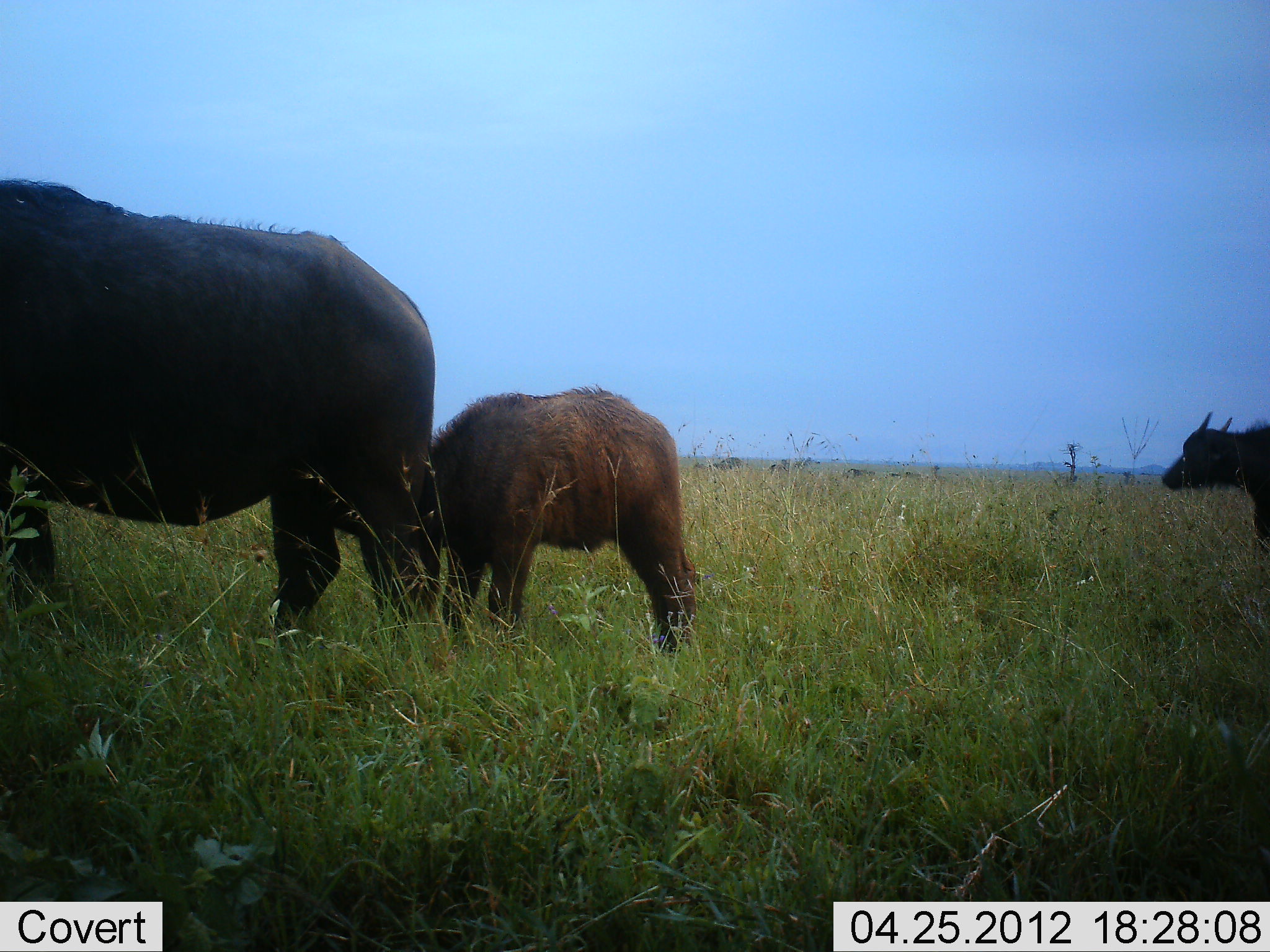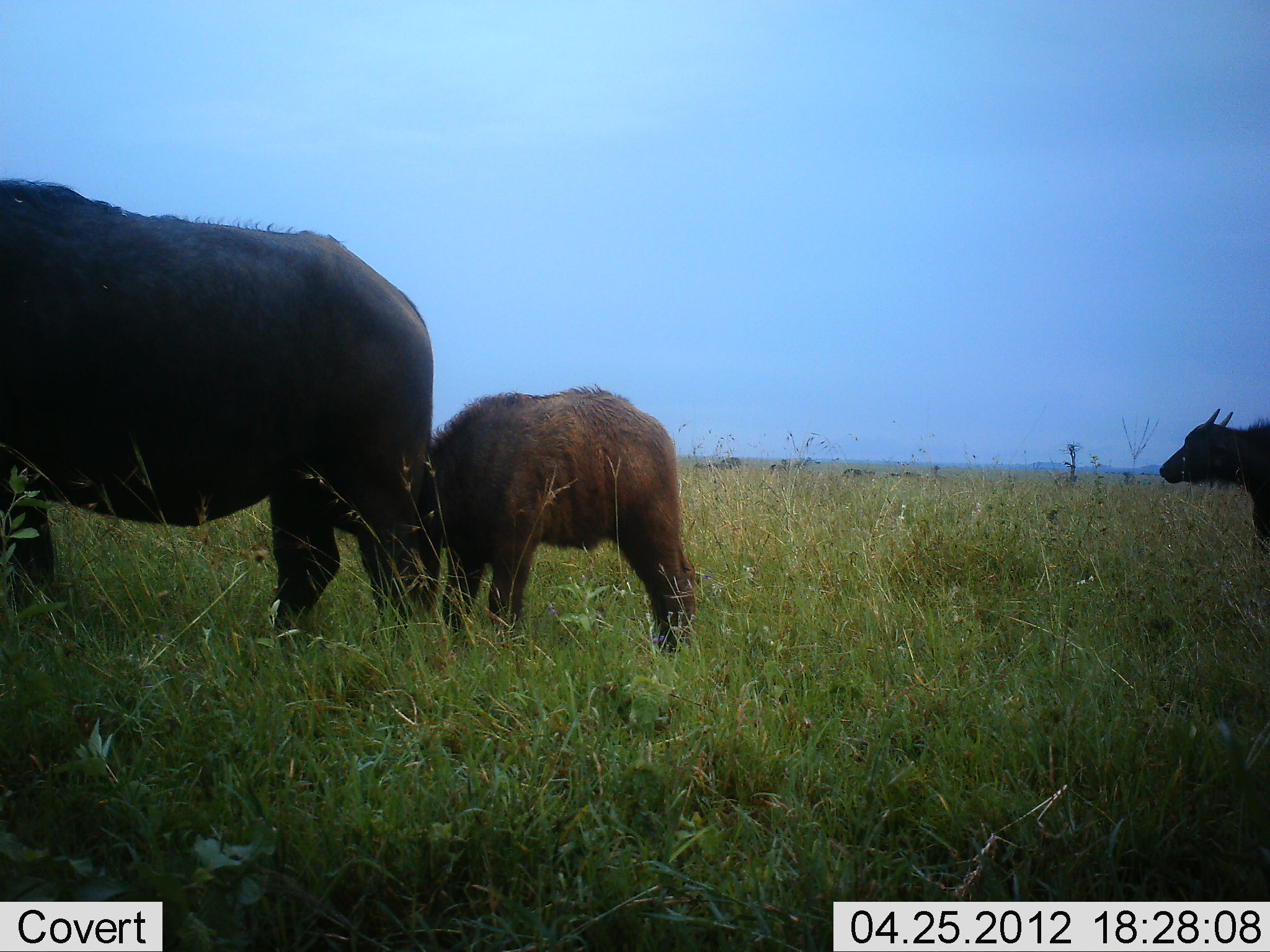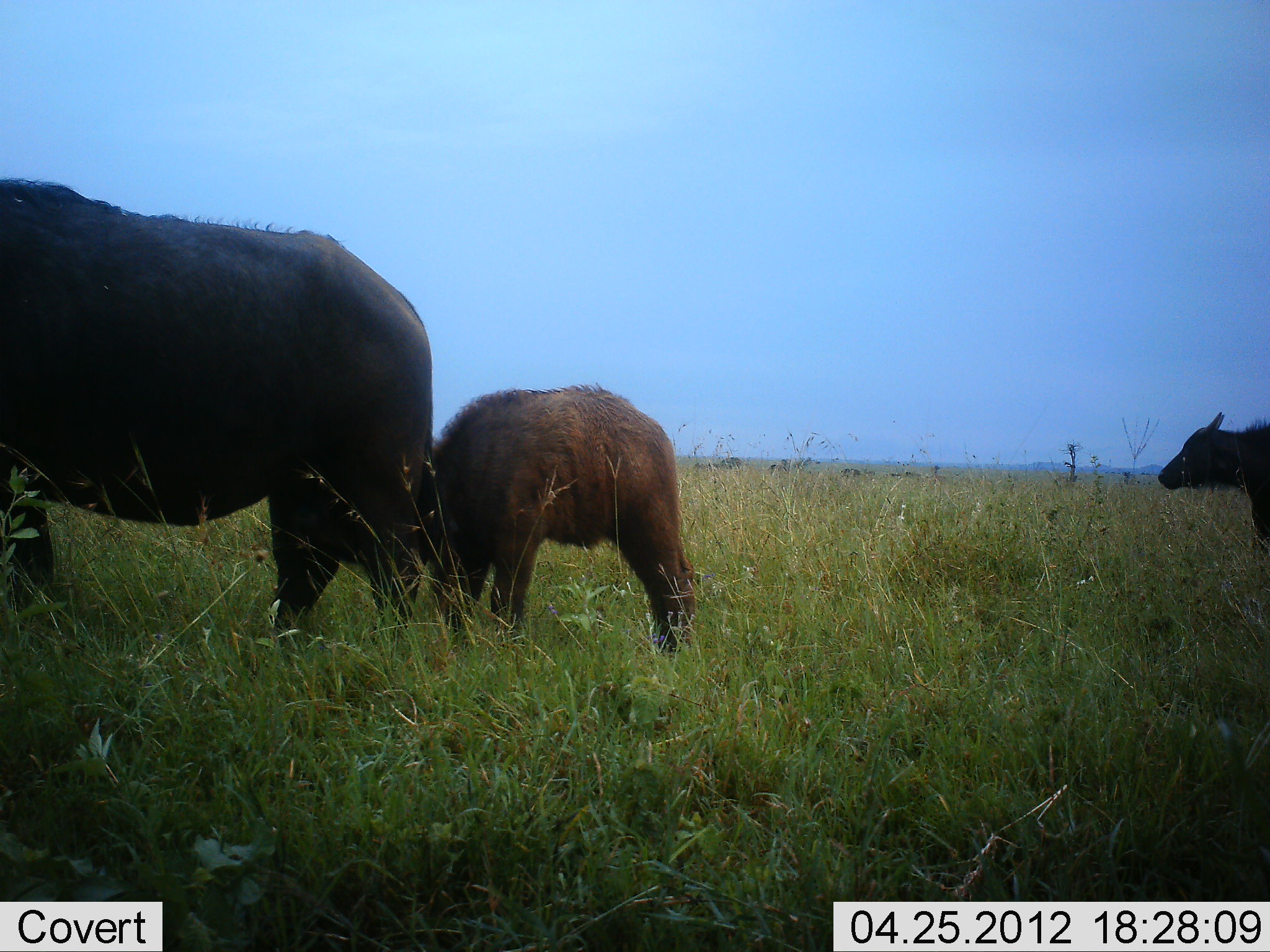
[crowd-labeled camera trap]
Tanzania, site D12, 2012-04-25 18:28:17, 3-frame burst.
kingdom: Animalia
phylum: Chordata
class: Mammalia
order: Artiodactyla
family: Bovidae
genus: Syncerus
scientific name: Syncerus caffer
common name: cape buffalo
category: buffalo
Buffalo (cape buffalo) (Syncerus caffer), count 3. Behavior (volunteer vote fractions): standing 94%, resting 0%, moving 0%, interacting 6%. Young present (vote fraction): 89%. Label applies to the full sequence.